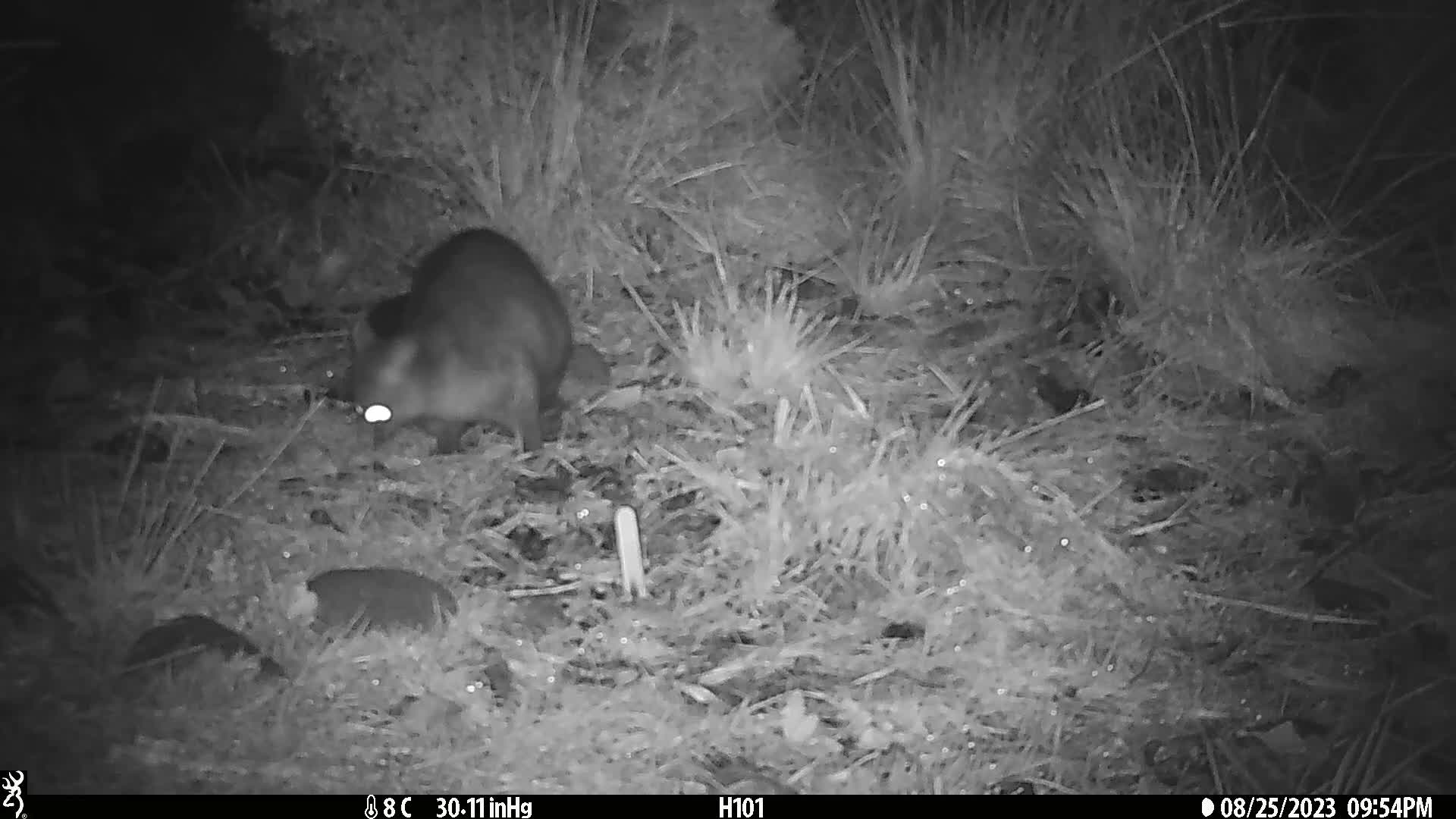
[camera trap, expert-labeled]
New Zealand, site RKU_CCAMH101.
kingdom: Animalia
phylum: Chordata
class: Mammalia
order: Diprotodontia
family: Phalangeridae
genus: Trichosurus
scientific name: Trichosurus vulpecula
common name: common brushtail possum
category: possum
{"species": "possum (common brushtail possum) (Trichosurus vulpecula)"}